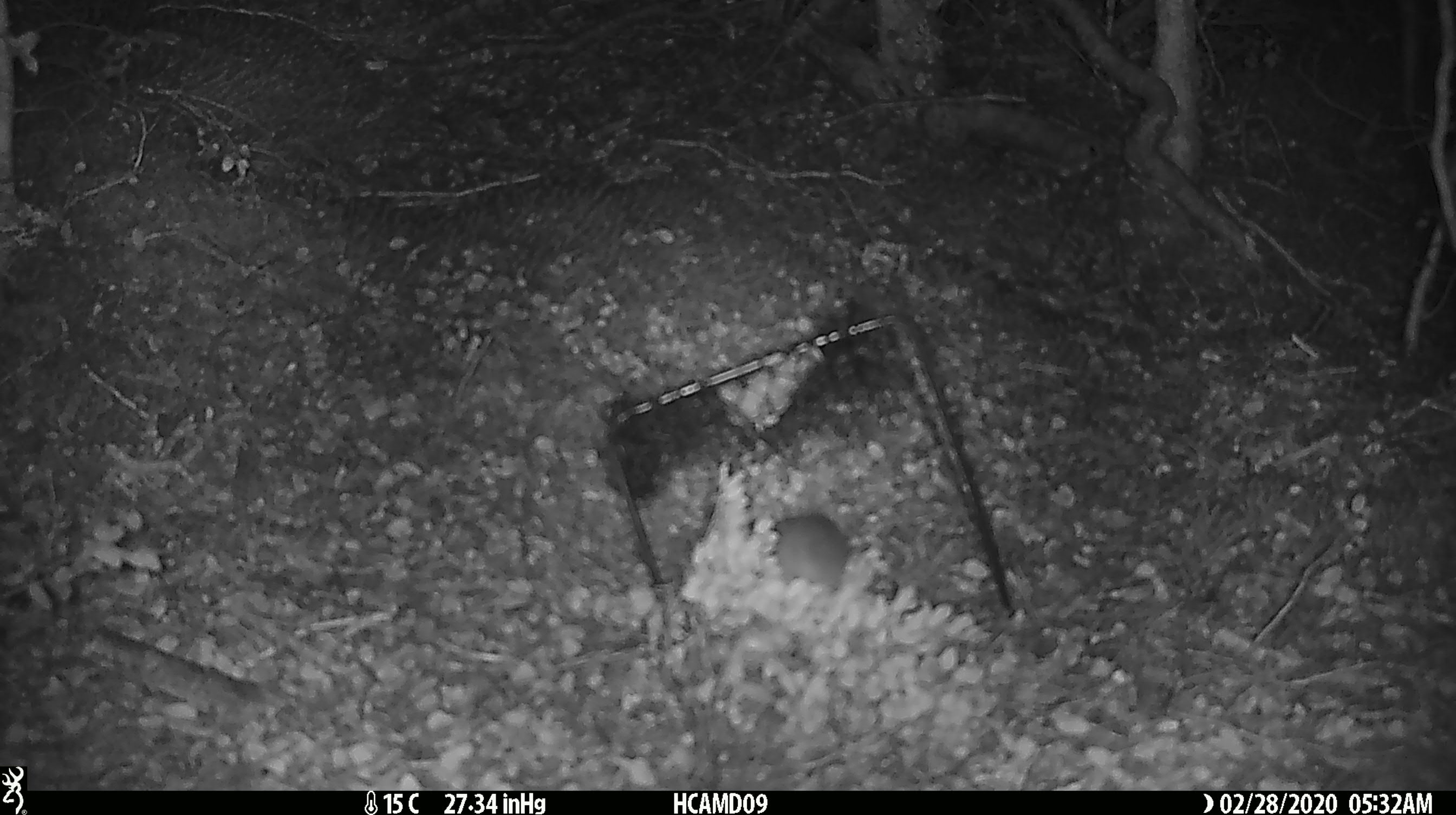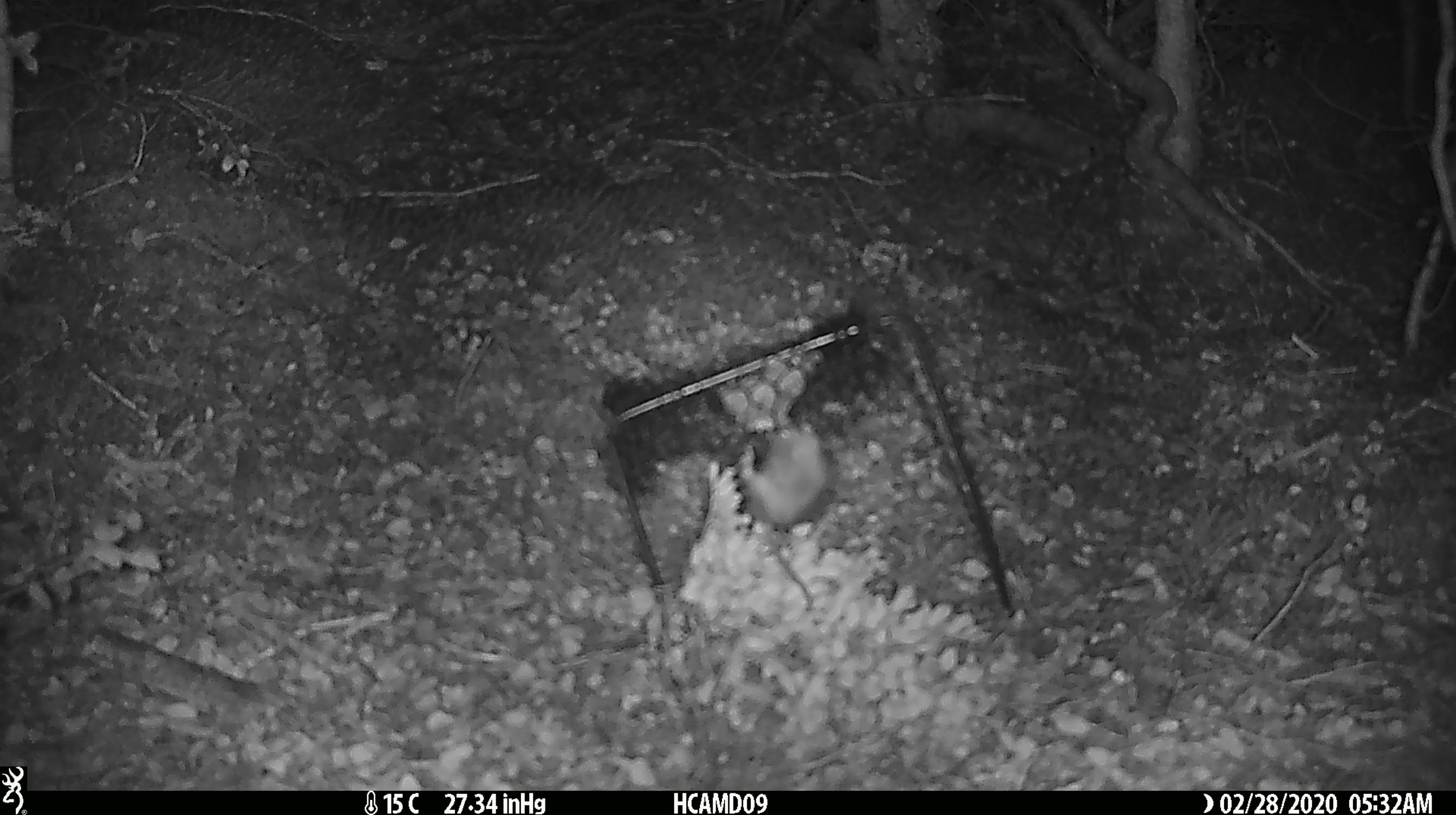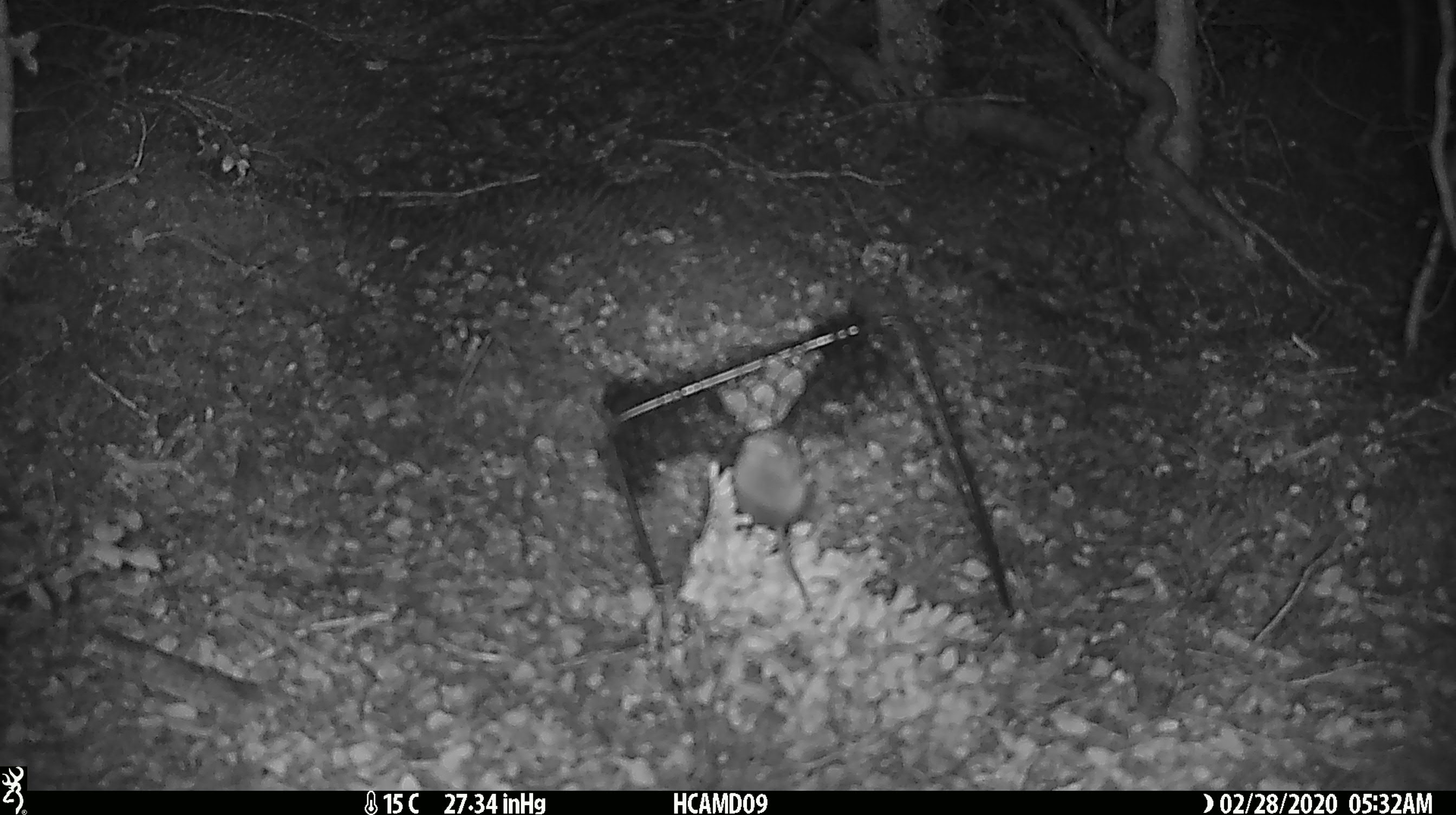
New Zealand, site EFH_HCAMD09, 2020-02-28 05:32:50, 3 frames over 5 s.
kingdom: Animalia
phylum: Chordata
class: Mammalia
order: Rodentia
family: Muridae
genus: Mus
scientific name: Mus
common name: mouse